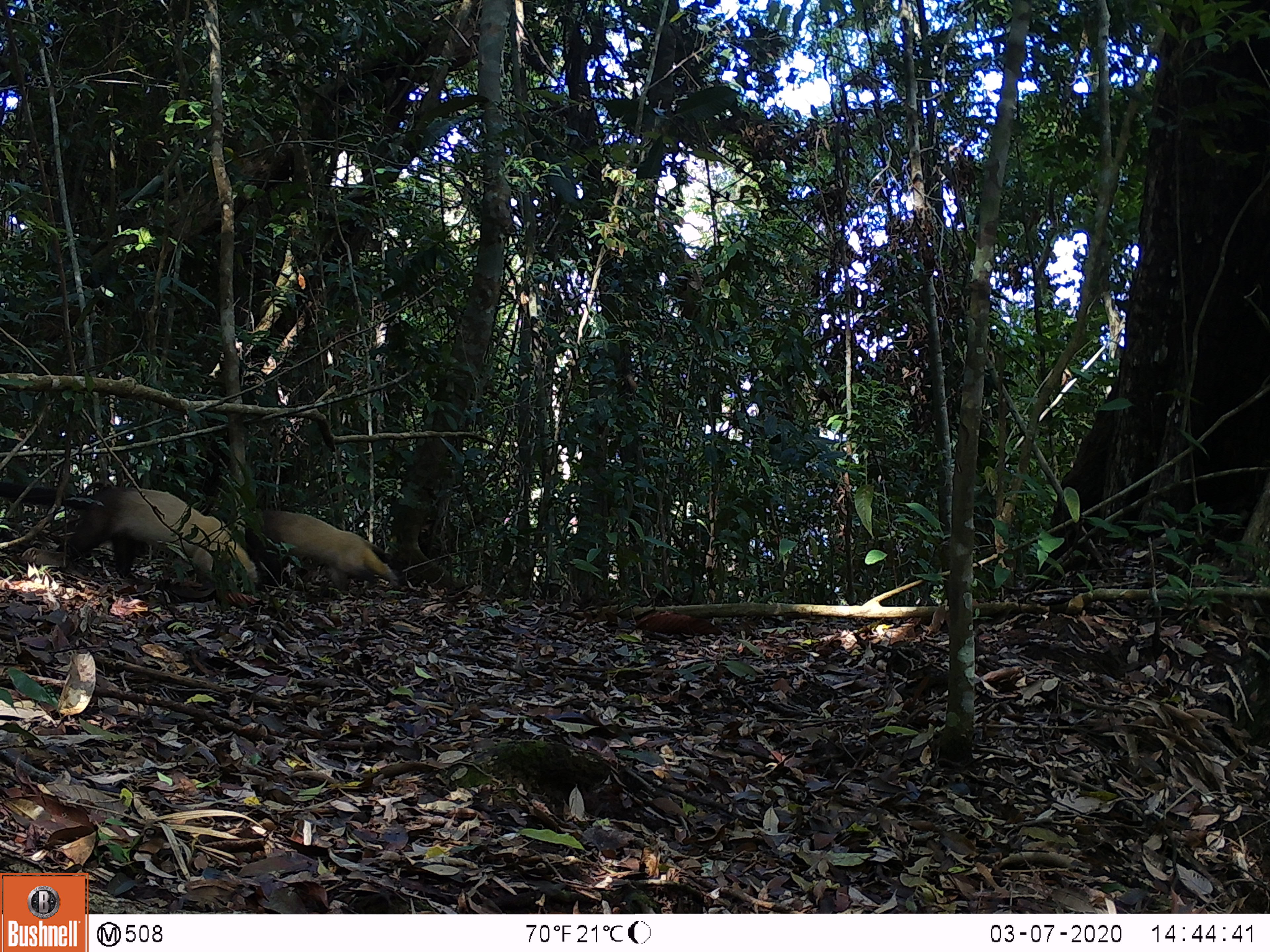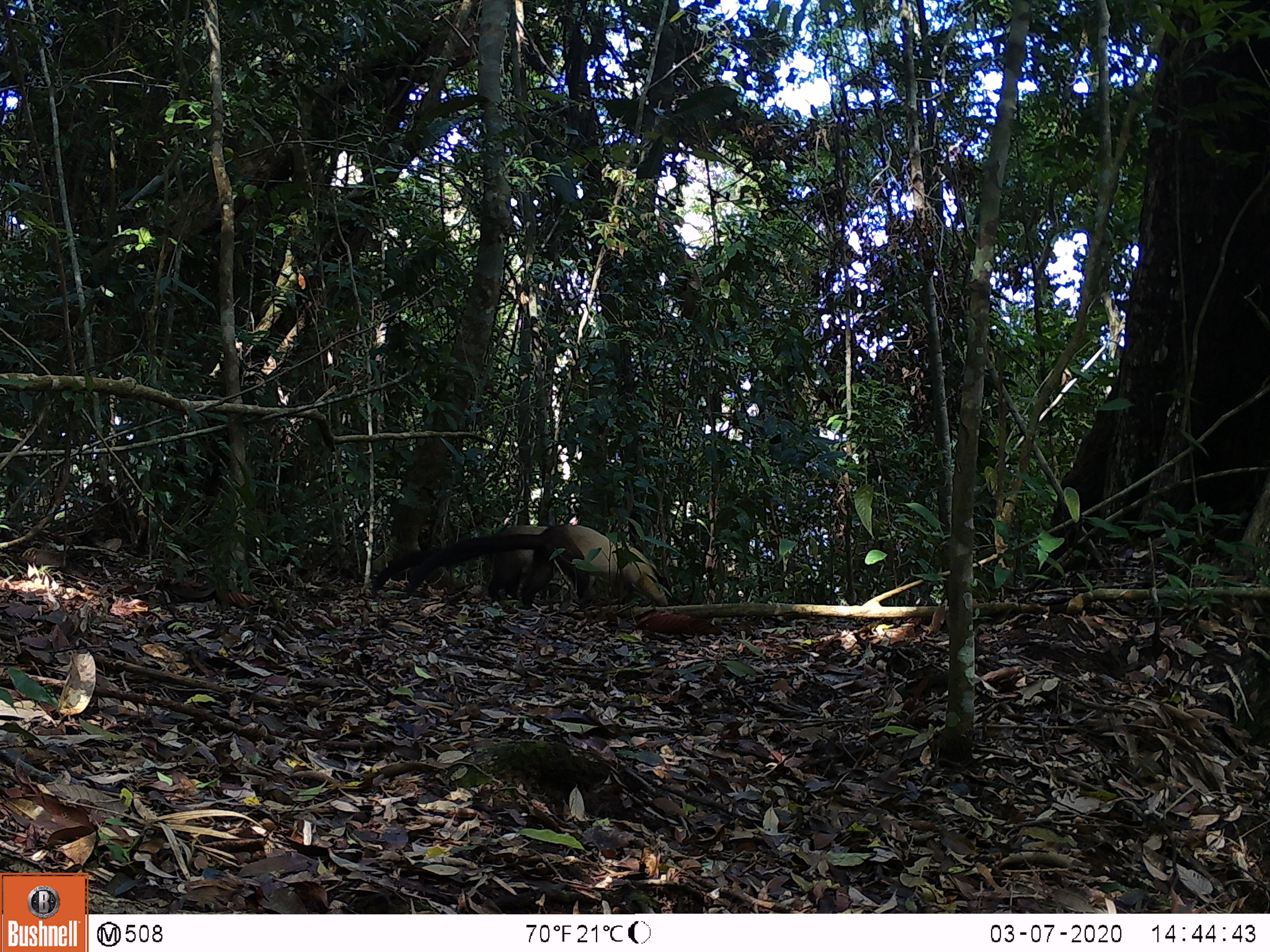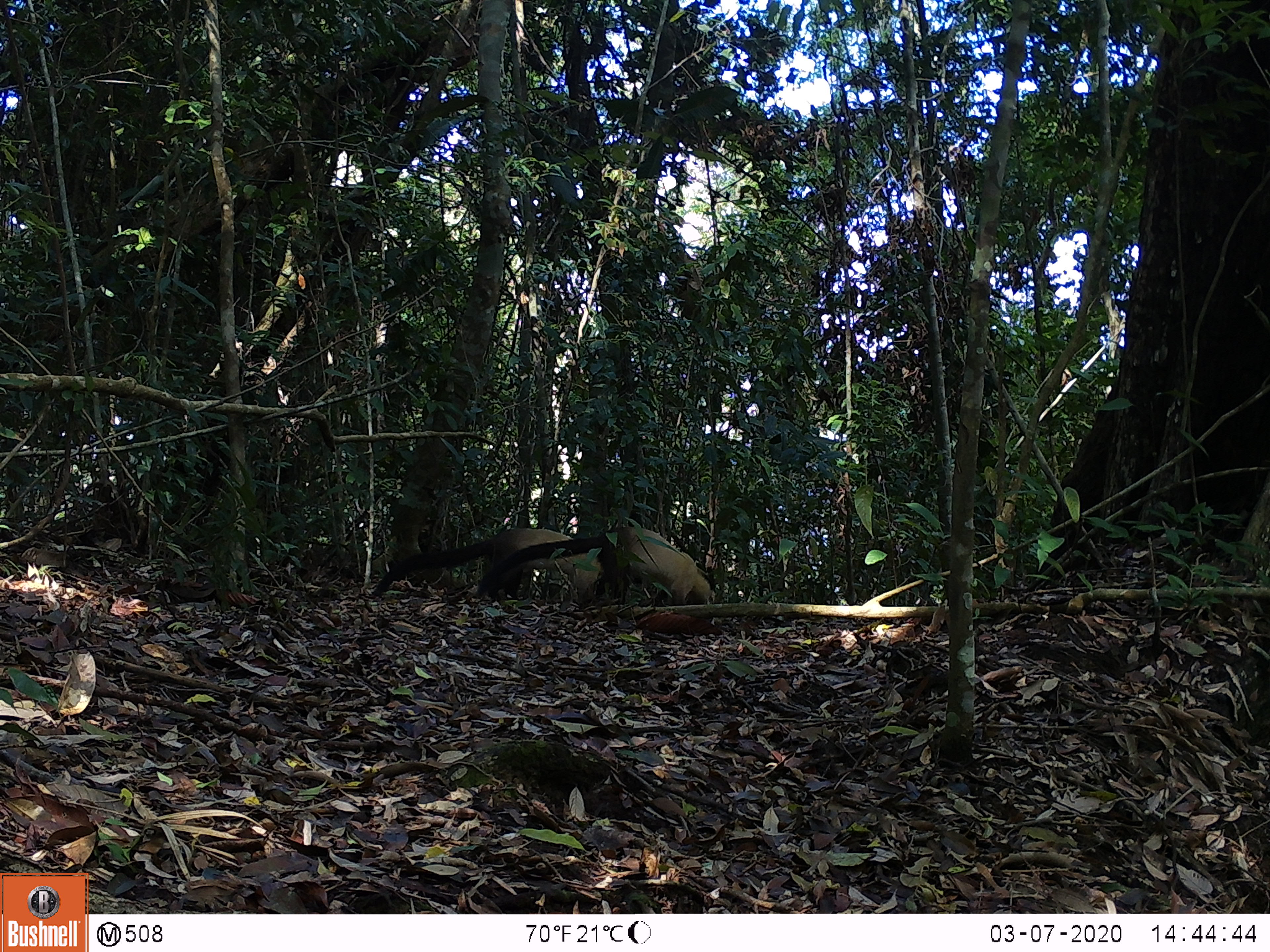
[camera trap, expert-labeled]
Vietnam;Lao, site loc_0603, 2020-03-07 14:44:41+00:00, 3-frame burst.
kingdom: Animalia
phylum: Chordata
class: Mammalia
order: Carnivora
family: Mustelidae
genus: Martes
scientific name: Martes flavigula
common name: yellow-throated marten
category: yellow throated marten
Yellow throated marten (yellow-throated marten) (Martes flavigula). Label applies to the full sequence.